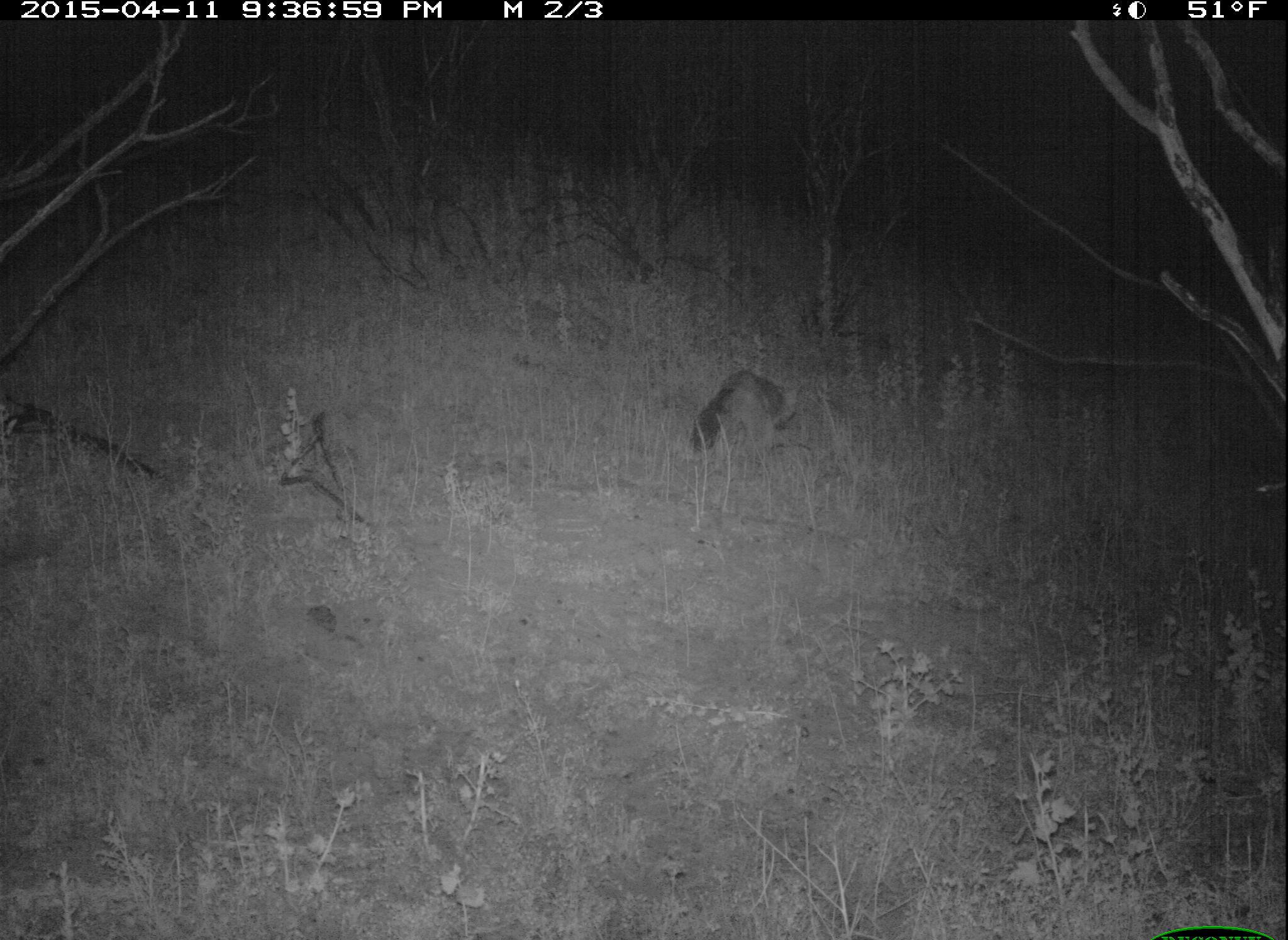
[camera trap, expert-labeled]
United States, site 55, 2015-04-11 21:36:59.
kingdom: Animalia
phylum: Chordata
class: Mammalia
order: Carnivora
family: Canidae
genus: Urocyon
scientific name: Urocyon cinereoargenteus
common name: gray fox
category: fox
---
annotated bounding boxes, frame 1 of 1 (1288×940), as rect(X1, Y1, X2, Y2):
fox: rect(686, 368, 813, 456)